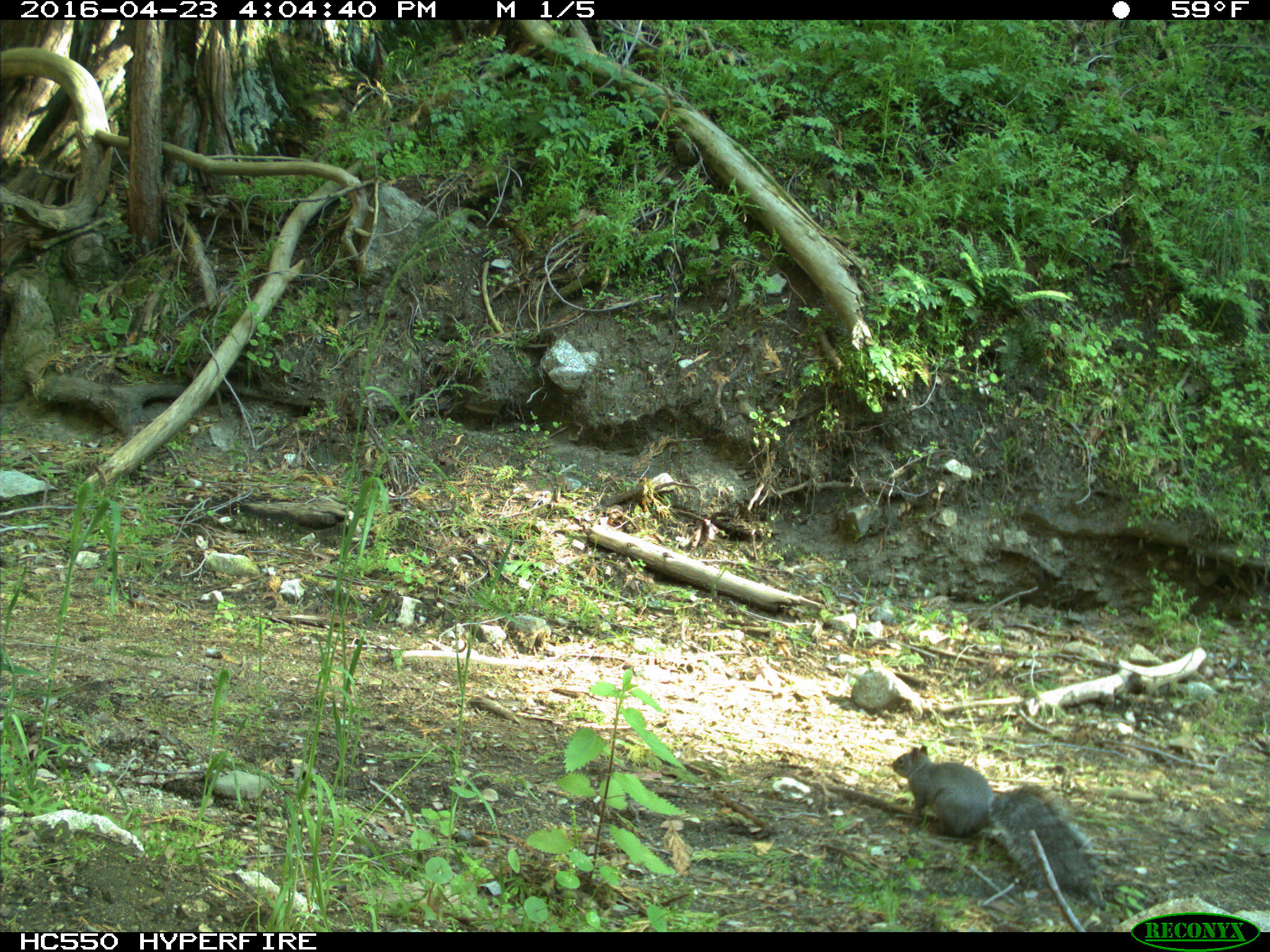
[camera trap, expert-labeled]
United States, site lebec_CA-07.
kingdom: Animalia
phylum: Chordata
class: Mammalia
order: Rodentia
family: Sciuridae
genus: Sciurus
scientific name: Sciurus carolinensis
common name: eastern gray squirrel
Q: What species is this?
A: Sciurus carolinensis (eastern gray squirrel).